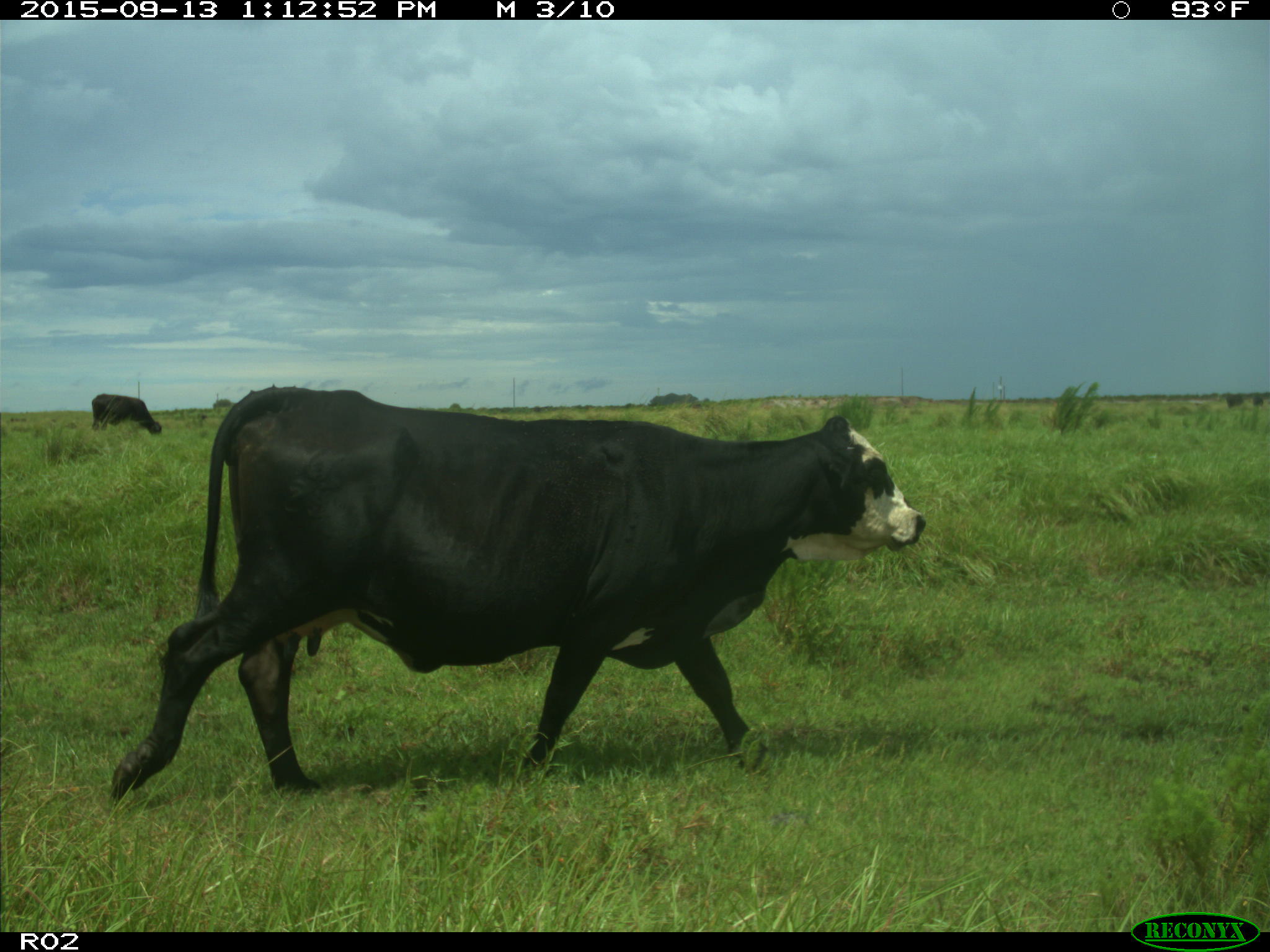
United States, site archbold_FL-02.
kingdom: Animalia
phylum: Chordata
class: Mammalia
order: Artiodactyla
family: Bovidae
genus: Bos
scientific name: Bos taurus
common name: domestic cow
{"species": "Bos taurus (domestic cow)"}